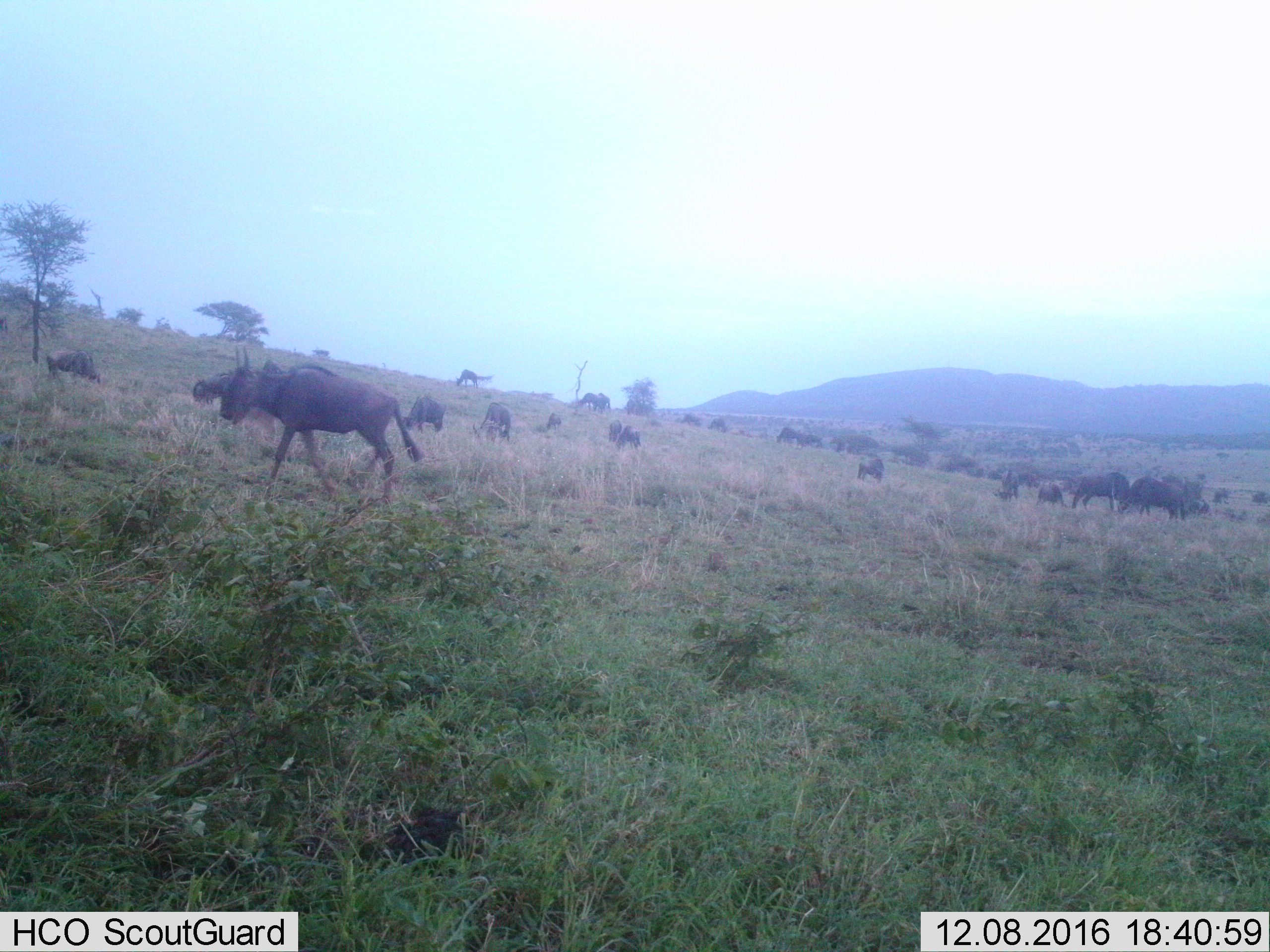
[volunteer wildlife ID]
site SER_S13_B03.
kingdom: Animalia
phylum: Chordata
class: Mammalia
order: Artiodactyla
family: Bovidae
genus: Connochaetes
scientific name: Connochaetes taurinus taurinus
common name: blue wildebeest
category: wildebeestblue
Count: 11-50.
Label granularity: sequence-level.